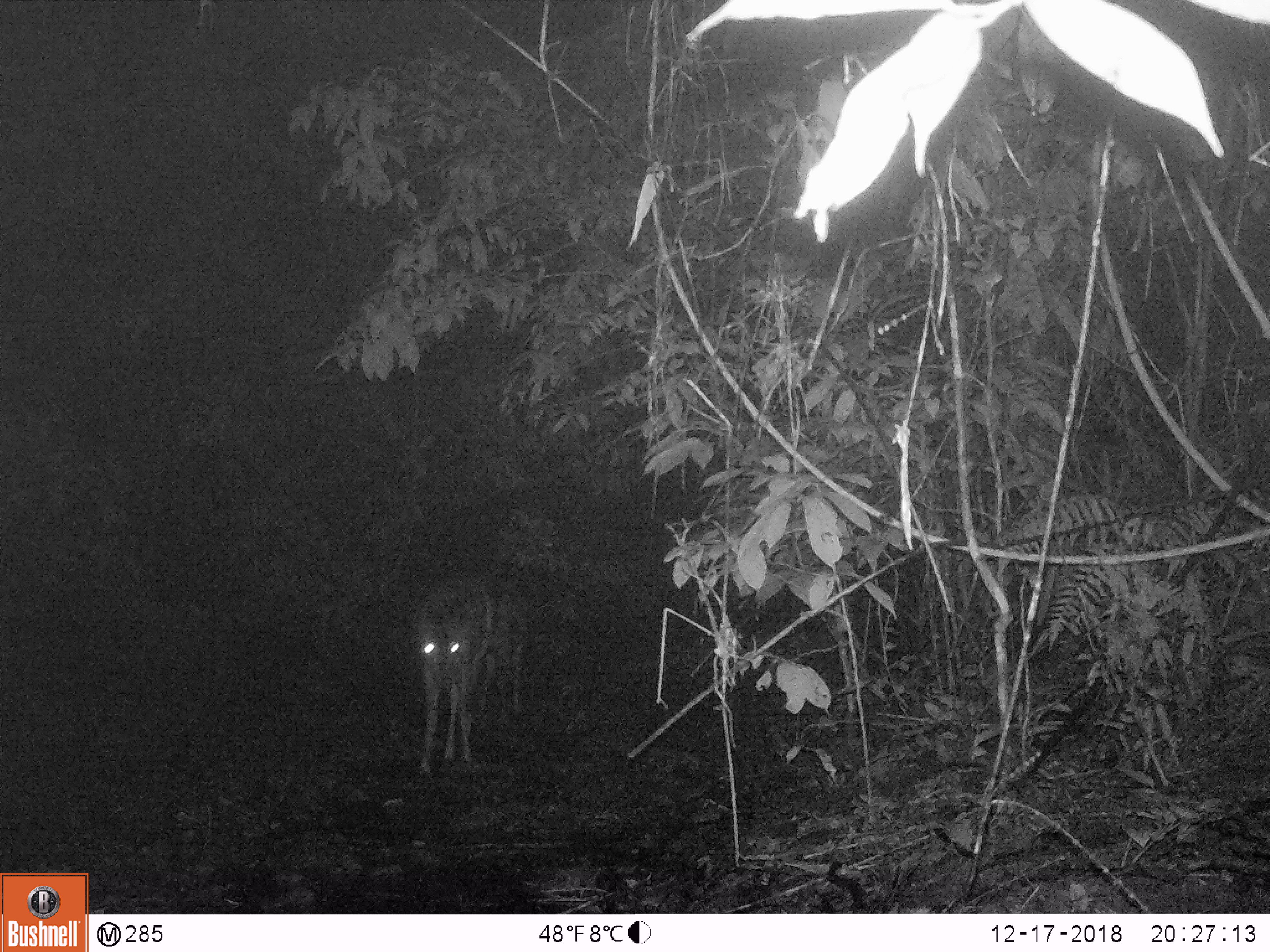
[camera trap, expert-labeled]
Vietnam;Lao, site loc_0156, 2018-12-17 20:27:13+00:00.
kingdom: Animalia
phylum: Chordata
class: Mammalia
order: Artiodactyla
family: Cervidae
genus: Rusa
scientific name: Rusa unicolor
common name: sambar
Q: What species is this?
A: Sambar (Rusa unicolor).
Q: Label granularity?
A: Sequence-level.